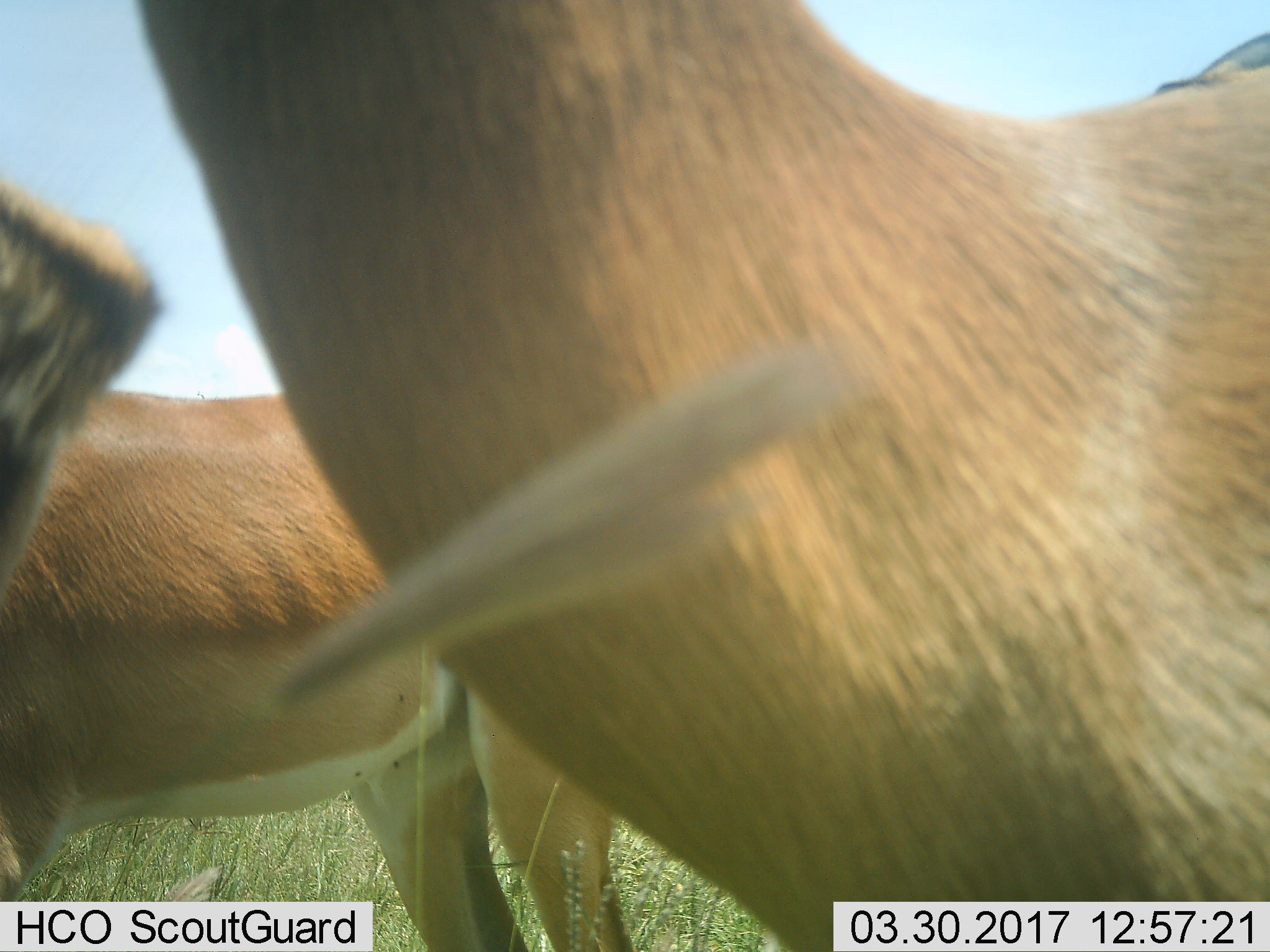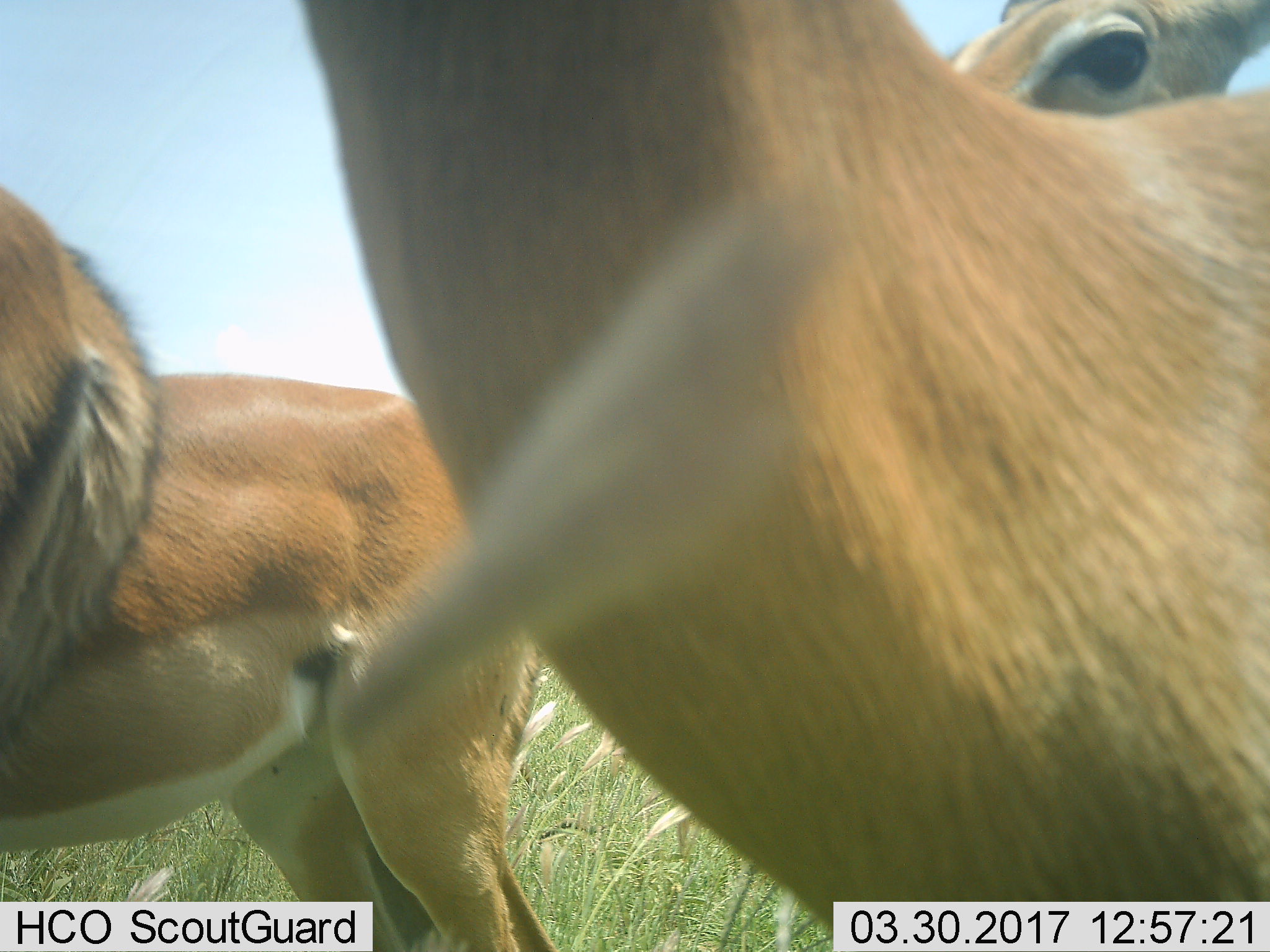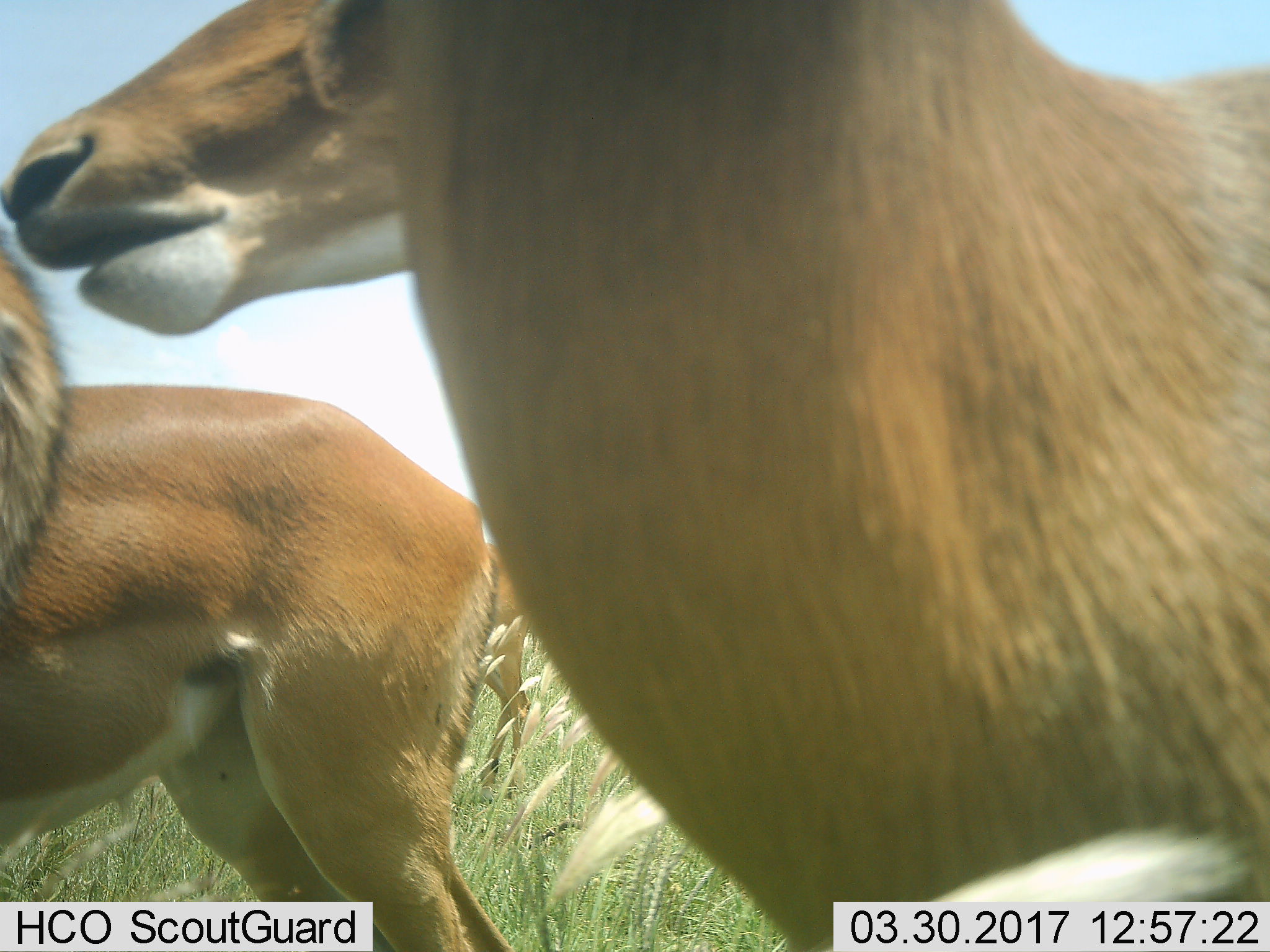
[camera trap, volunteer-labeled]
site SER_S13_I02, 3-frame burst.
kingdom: Animalia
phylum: Chordata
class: Mammalia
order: Artiodactyla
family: Bovidae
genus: Aepyceros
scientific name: Aepyceros melampus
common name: impala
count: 4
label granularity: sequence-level